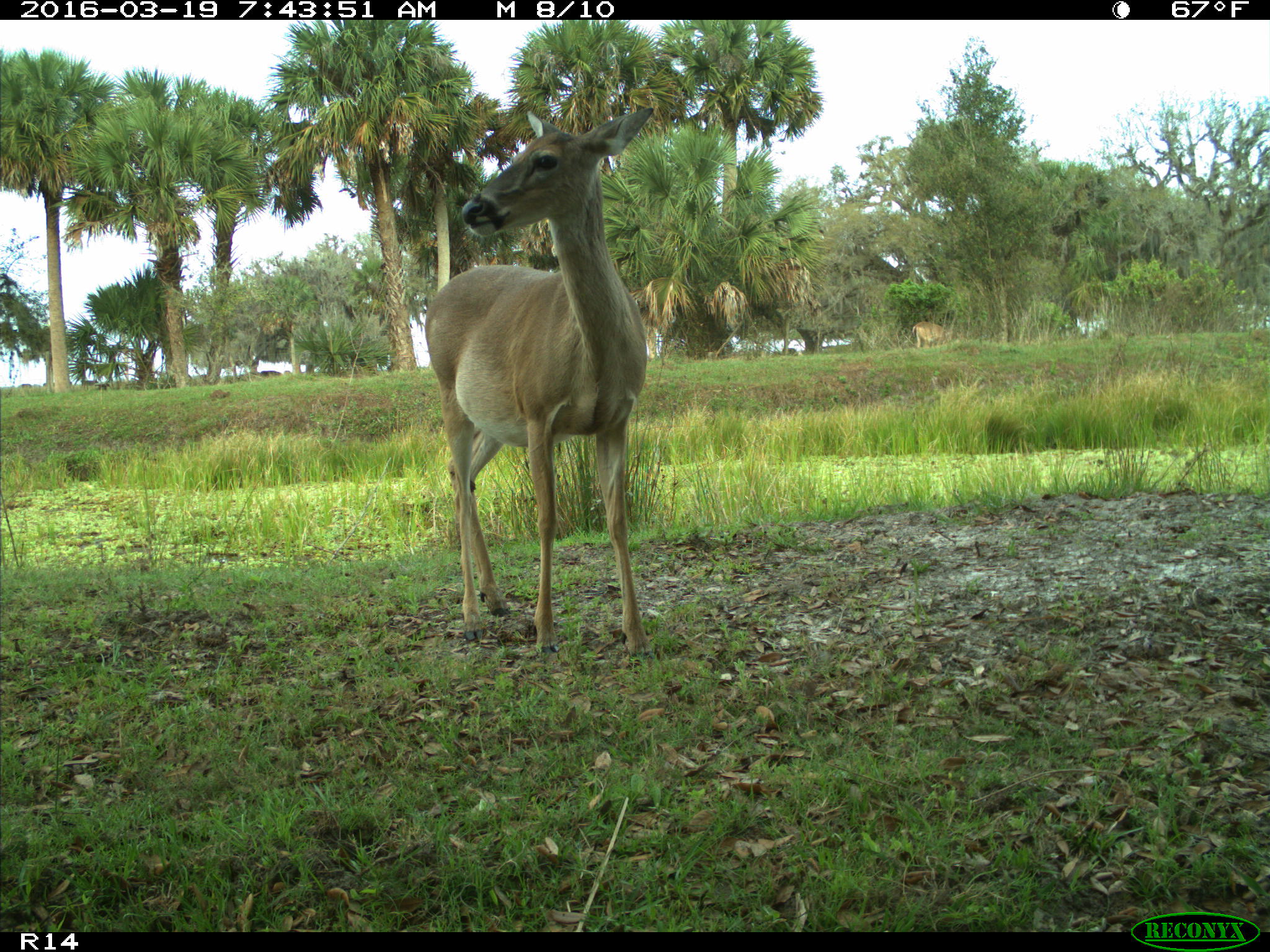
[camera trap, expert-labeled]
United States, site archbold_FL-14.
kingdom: Animalia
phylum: Chordata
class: Mammalia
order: Artiodactyla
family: Cervidae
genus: Odocoileus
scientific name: Odocoileus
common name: deer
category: unidentified deer